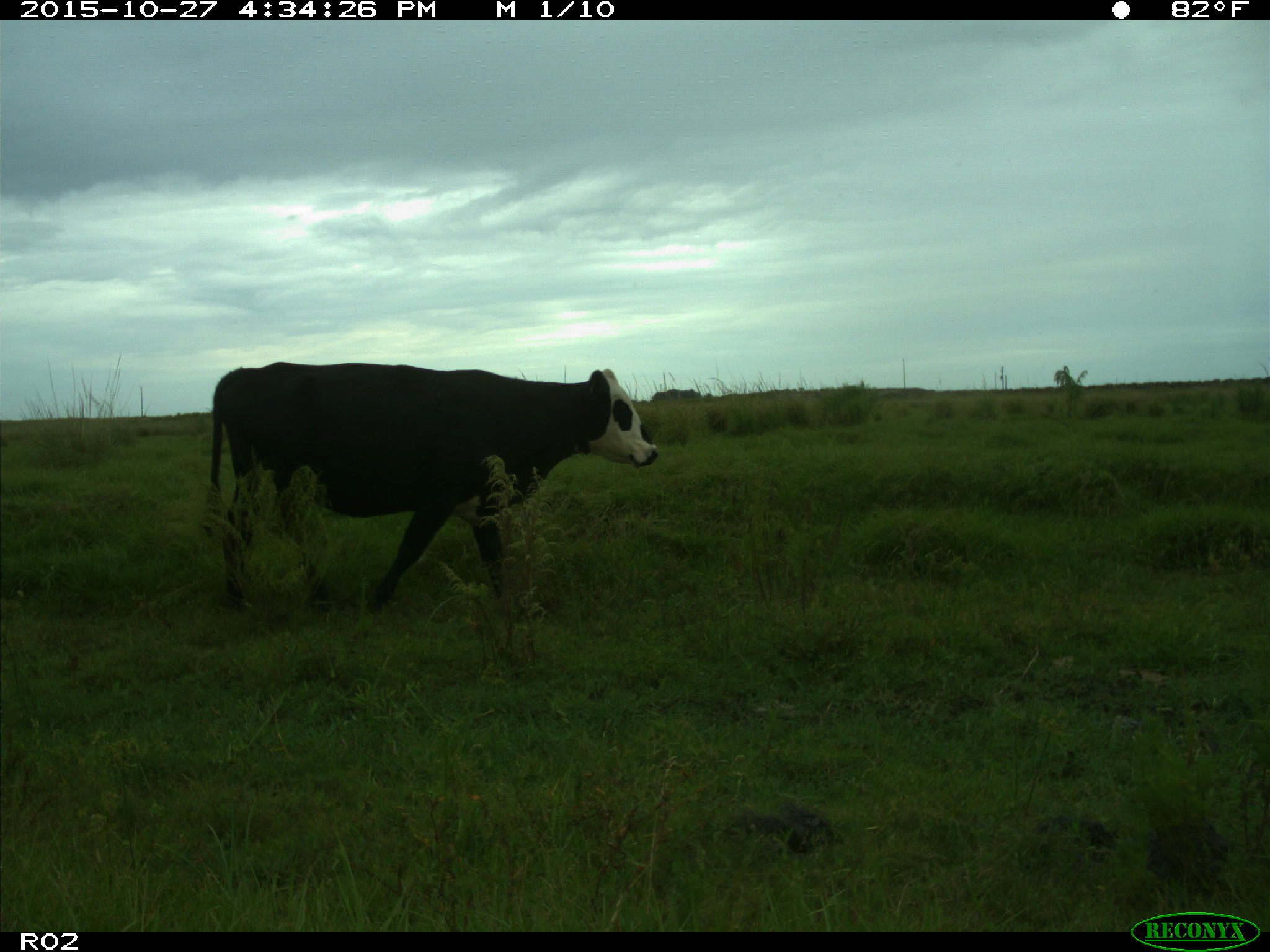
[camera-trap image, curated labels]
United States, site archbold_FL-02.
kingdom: Animalia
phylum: Chordata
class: Mammalia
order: Artiodactyla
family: Bovidae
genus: Bos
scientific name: Bos taurus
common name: domestic cow